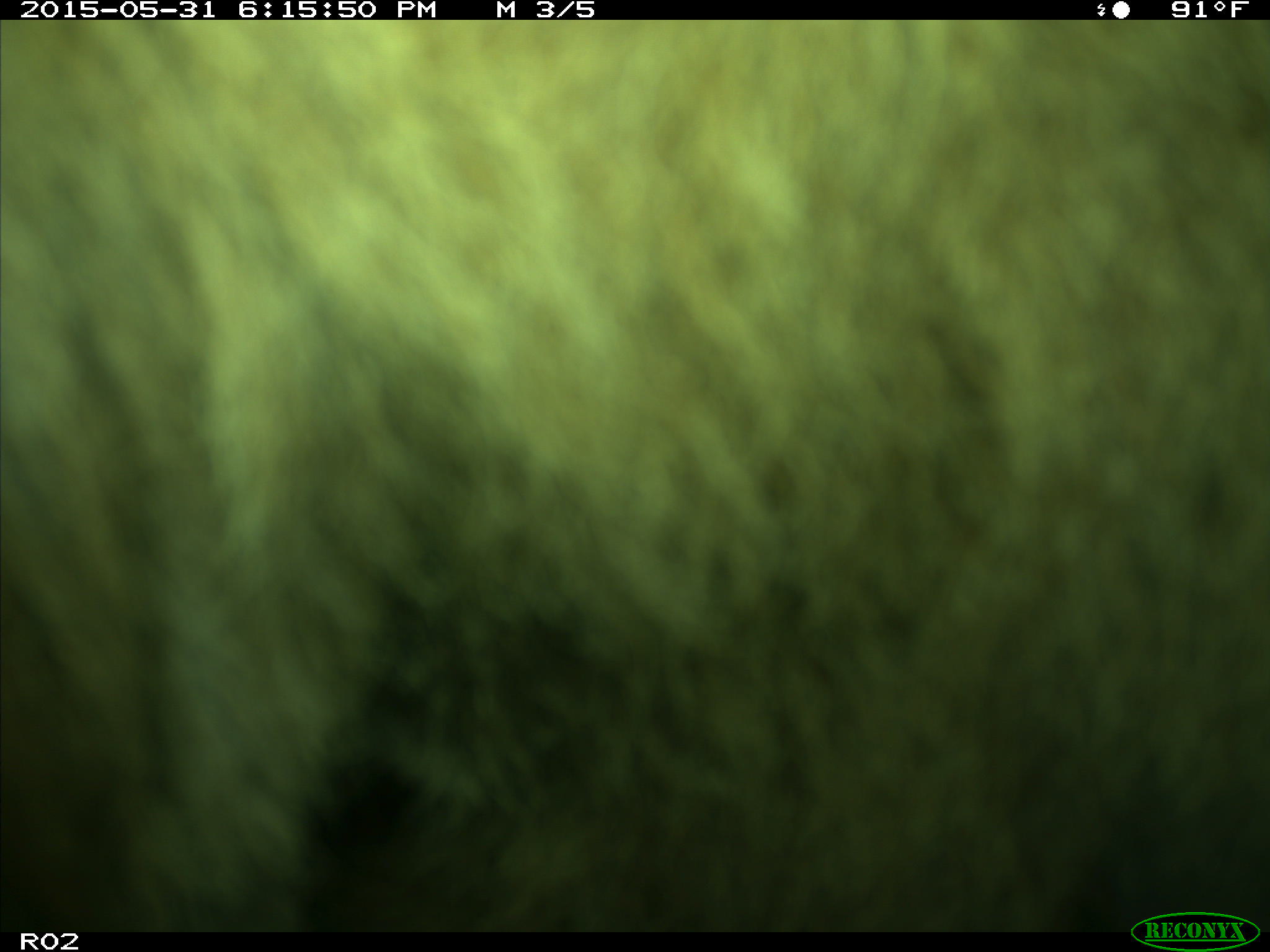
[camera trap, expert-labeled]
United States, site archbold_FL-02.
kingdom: Animalia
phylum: Chordata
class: Mammalia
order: Artiodactyla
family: Bovidae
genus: Bos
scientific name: Bos taurus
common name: domestic cow